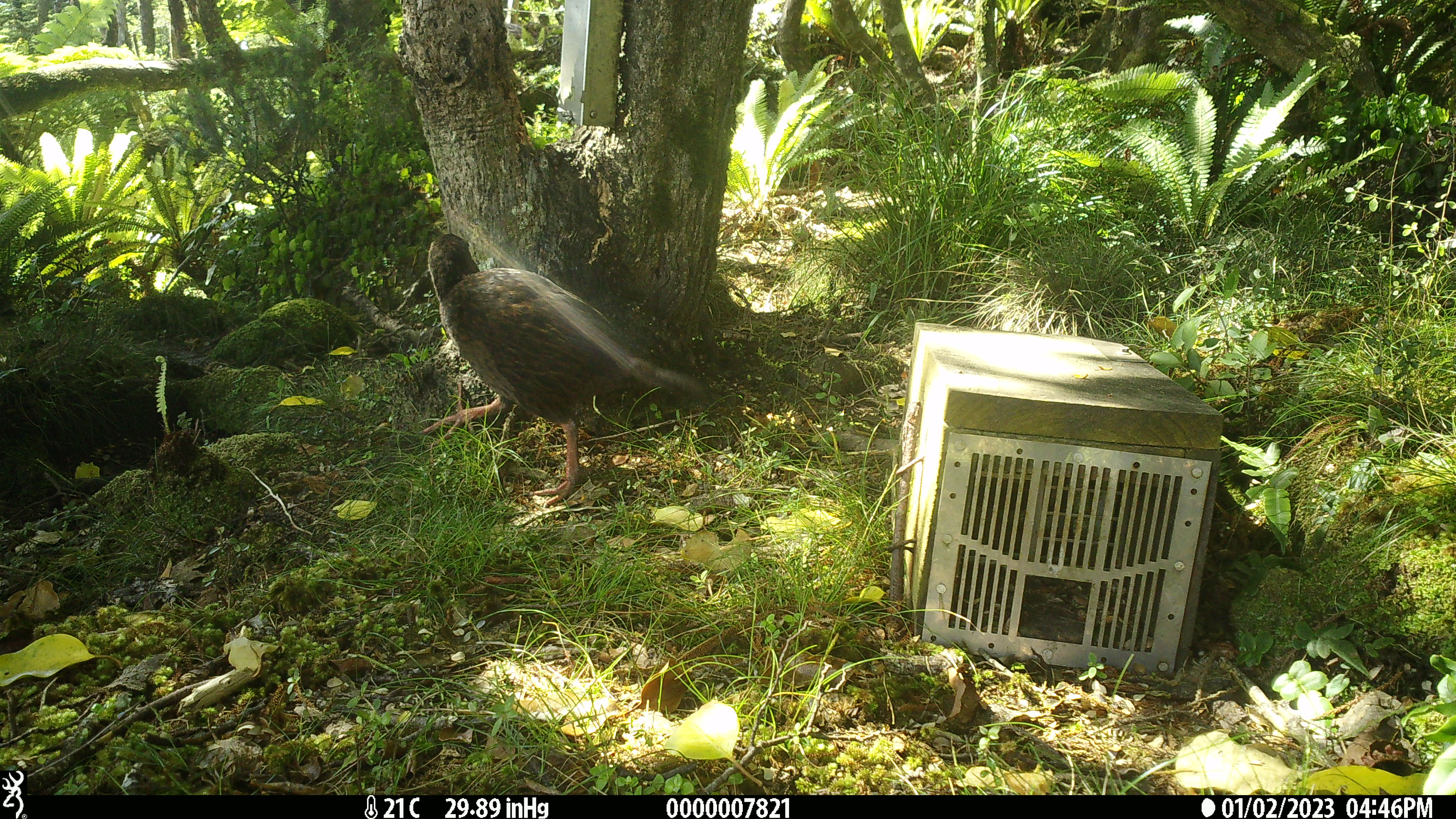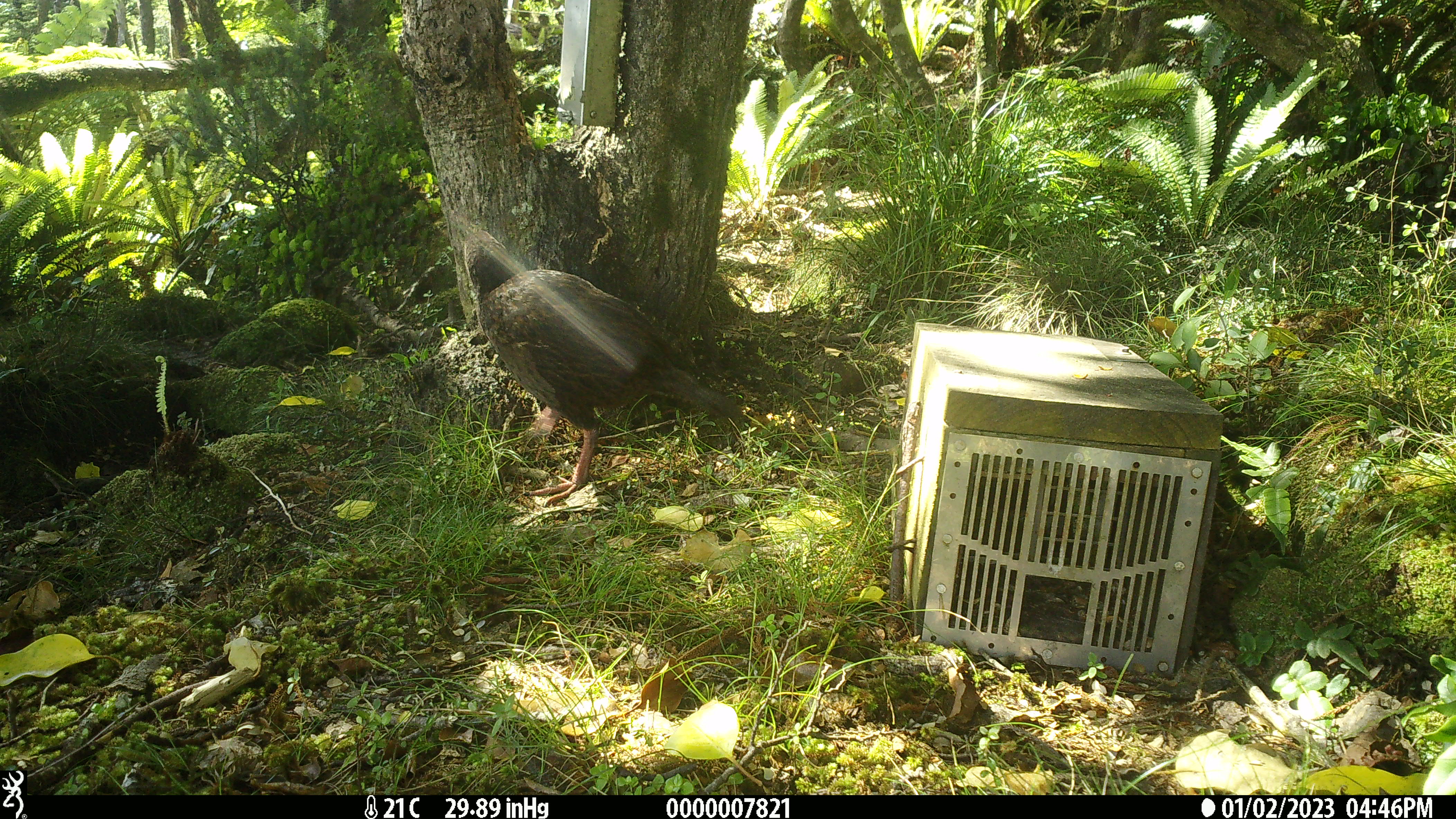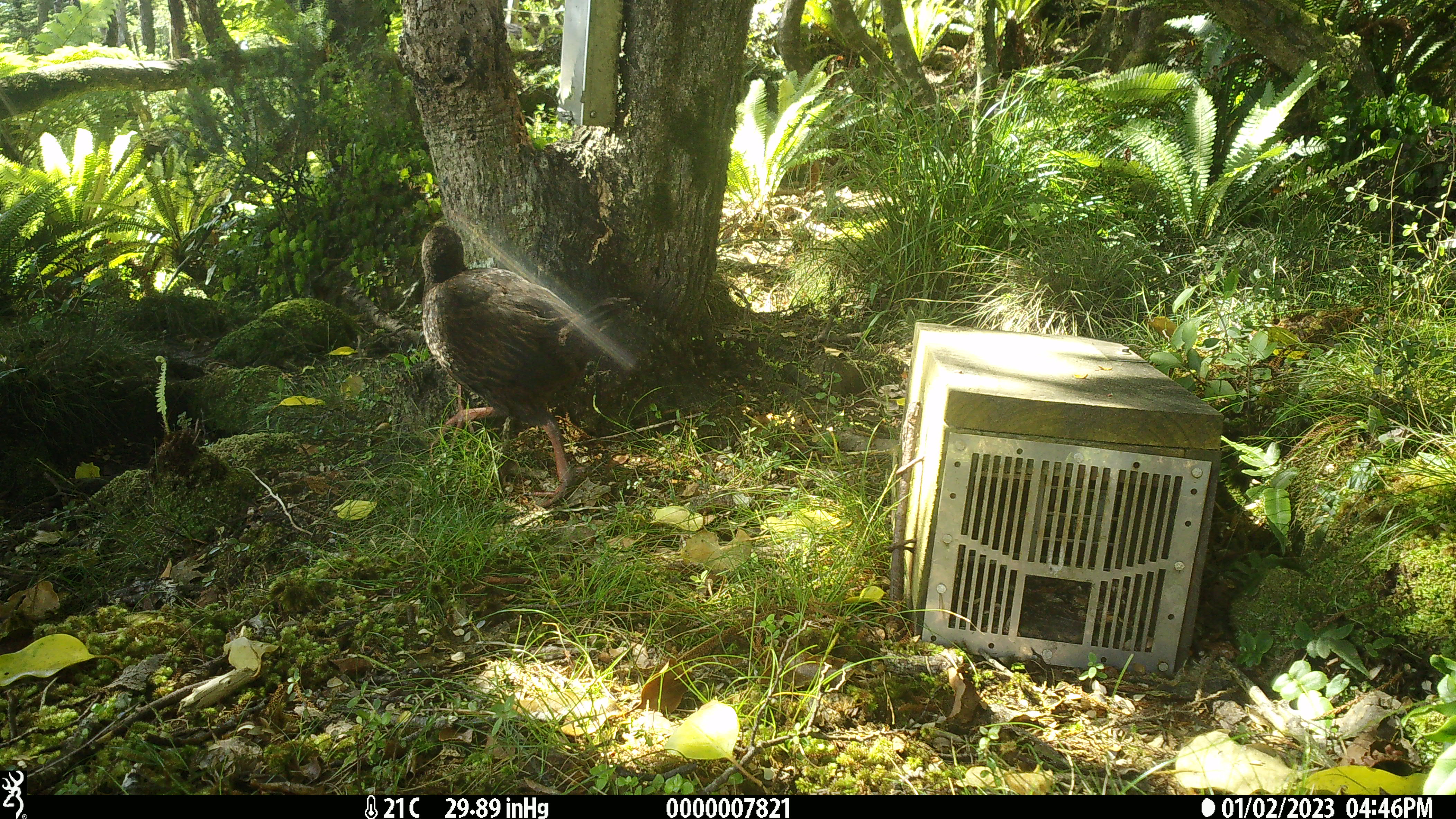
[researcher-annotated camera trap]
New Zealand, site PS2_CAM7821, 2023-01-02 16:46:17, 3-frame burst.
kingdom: Animalia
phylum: Chordata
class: Aves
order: Gruiformes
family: Rallidae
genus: Gallirallus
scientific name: Gallirallus australis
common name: weka